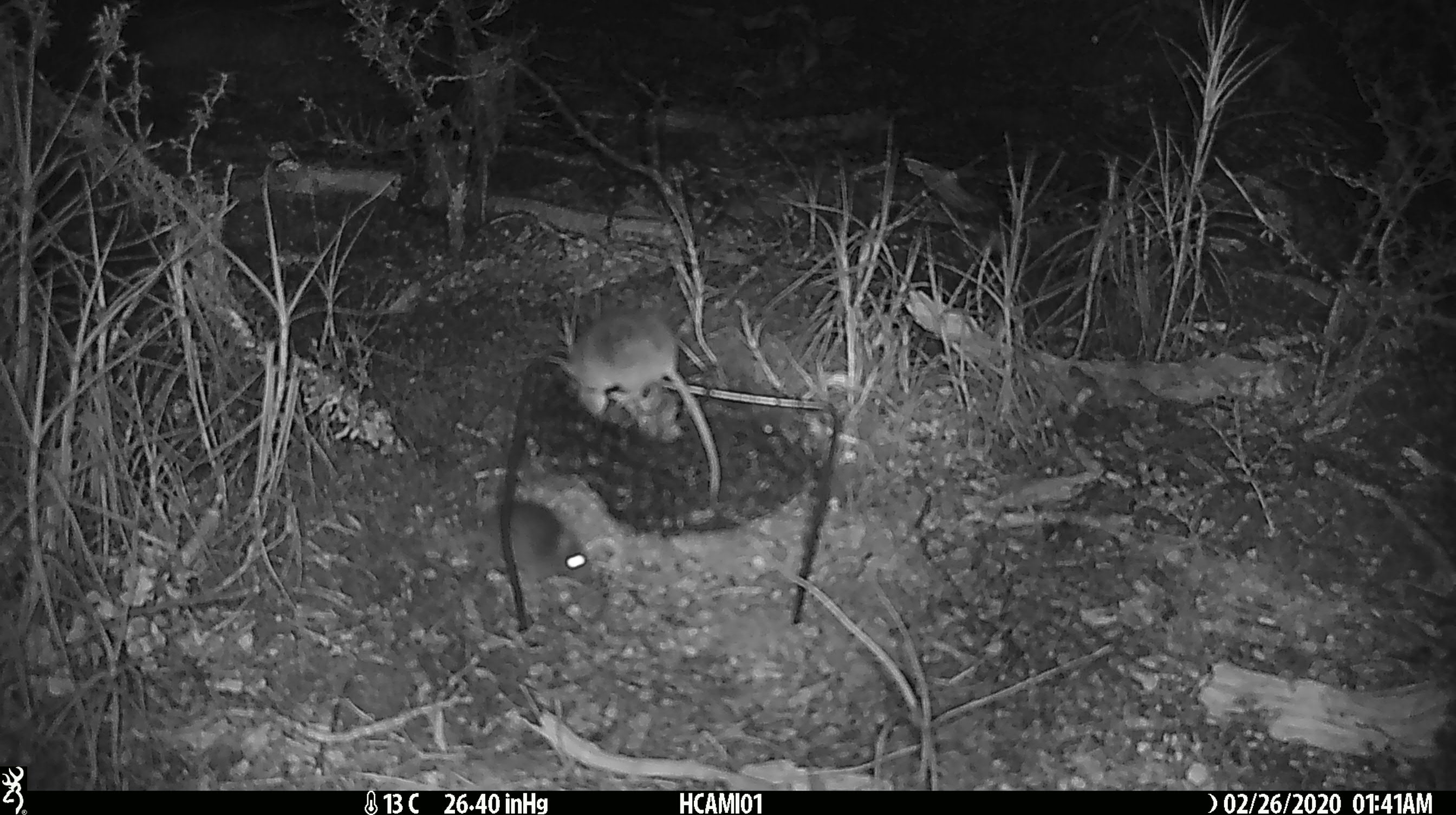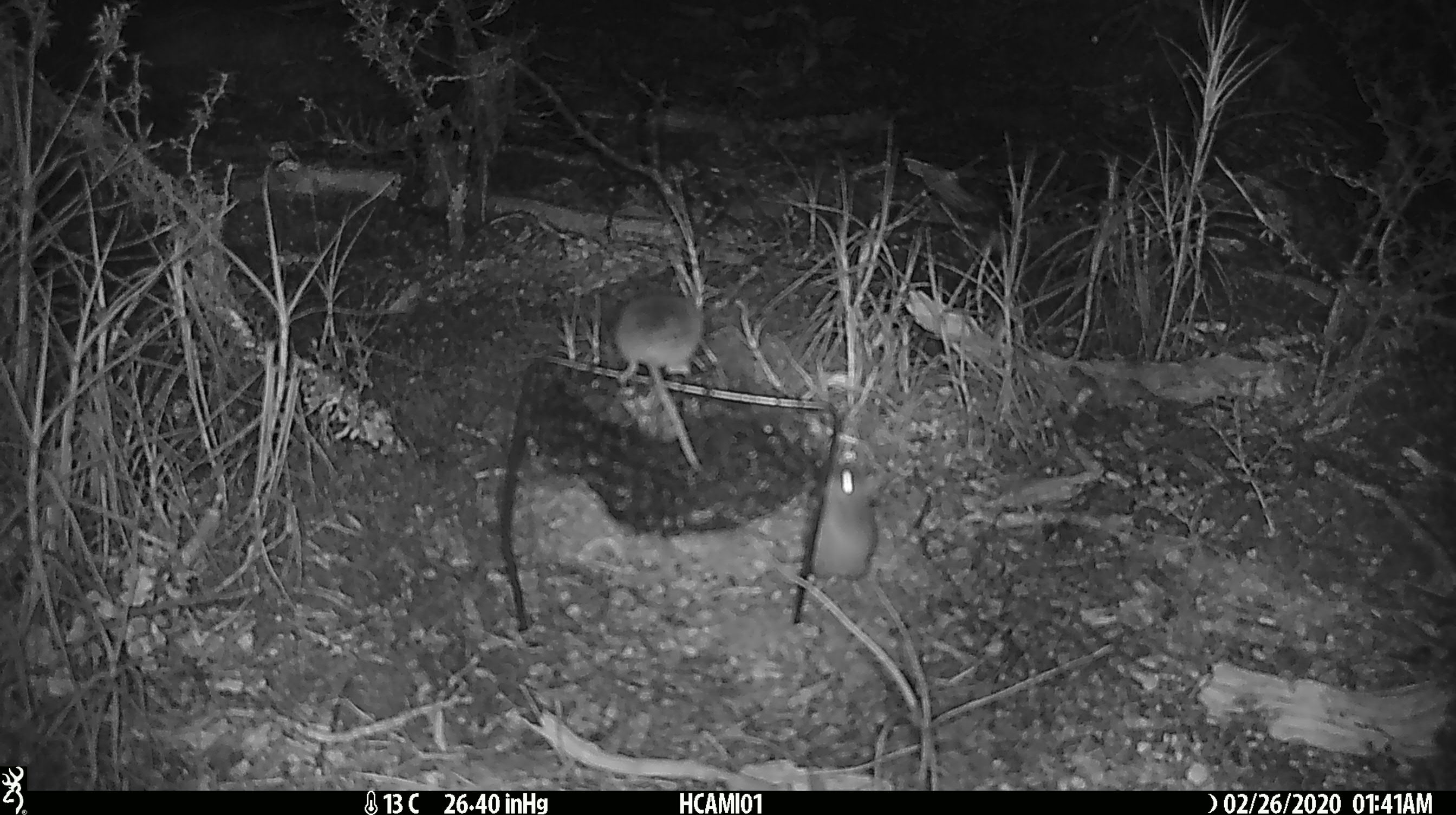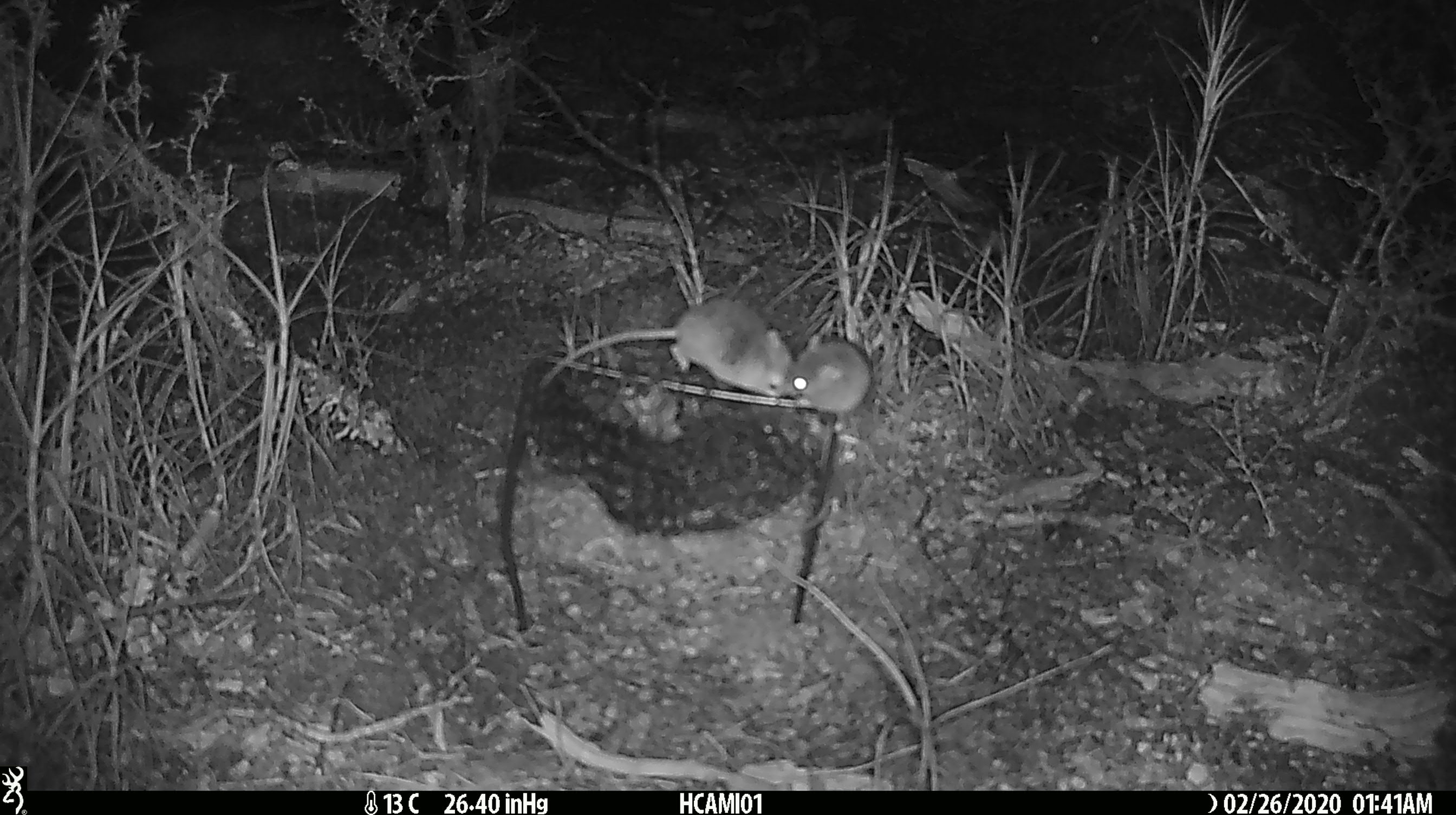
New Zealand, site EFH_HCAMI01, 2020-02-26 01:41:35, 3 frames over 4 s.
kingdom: Animalia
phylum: Chordata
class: Mammalia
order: Rodentia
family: Muridae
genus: Mus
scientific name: Mus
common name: mouse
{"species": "mouse (Mus)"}